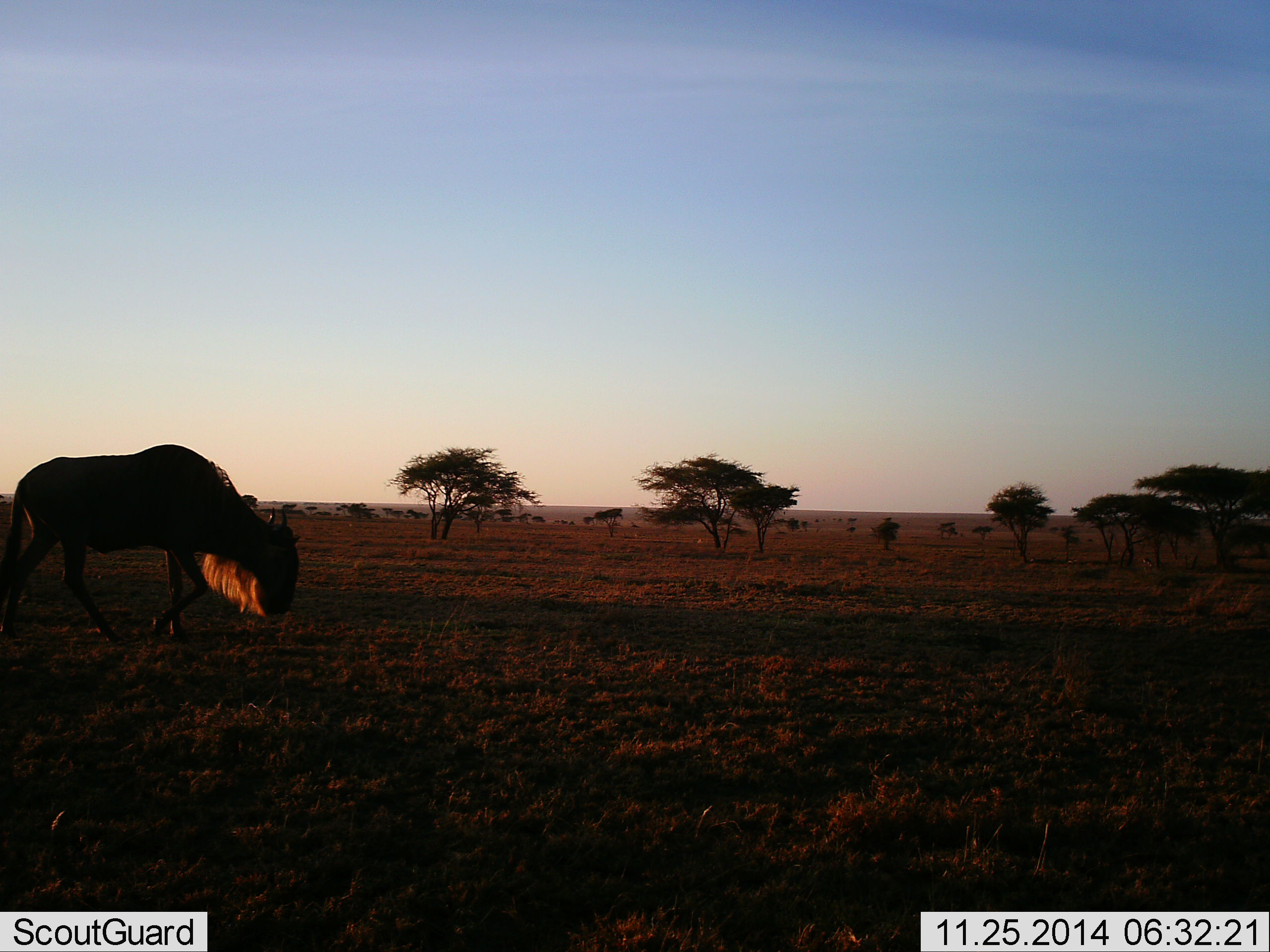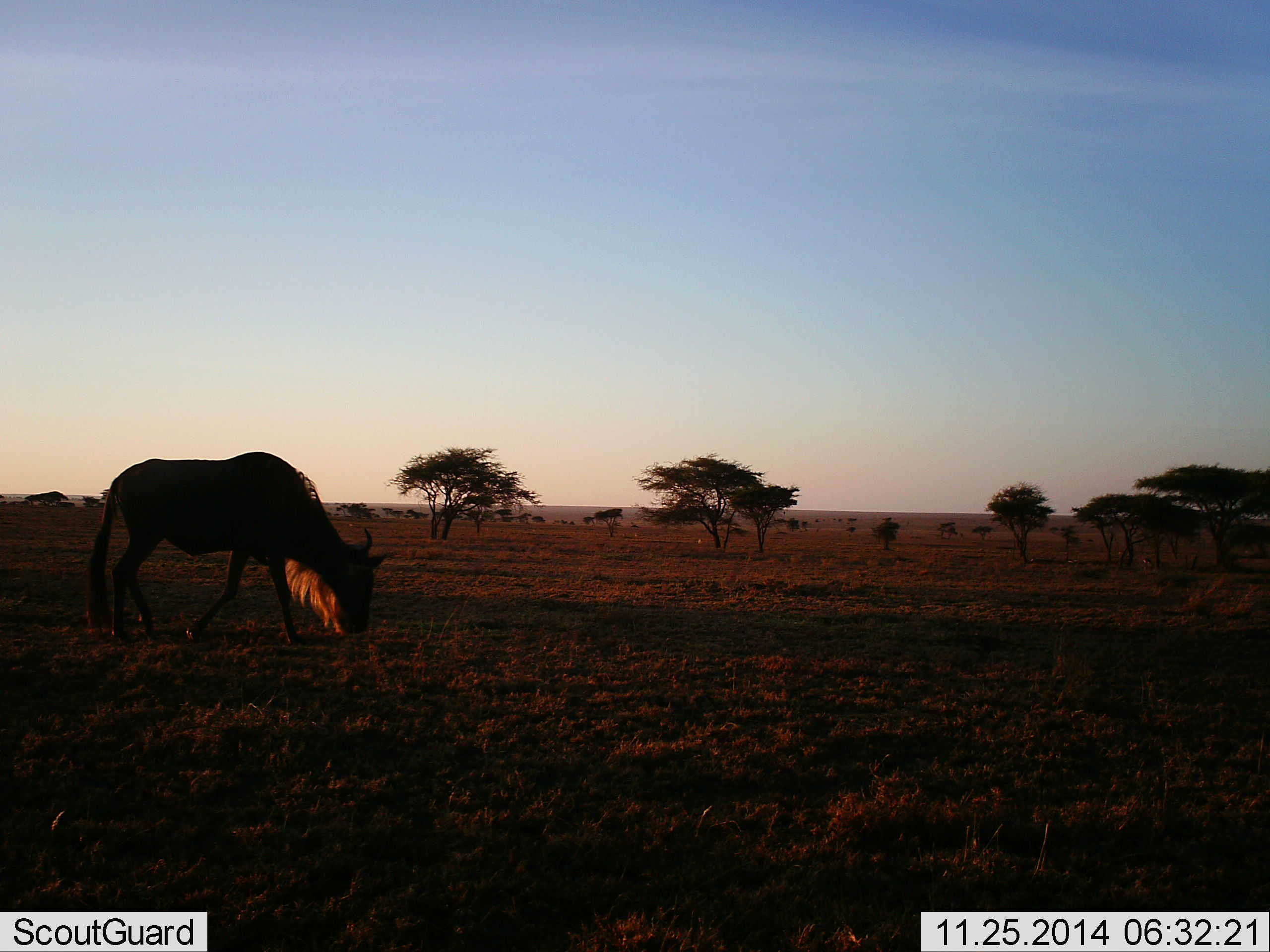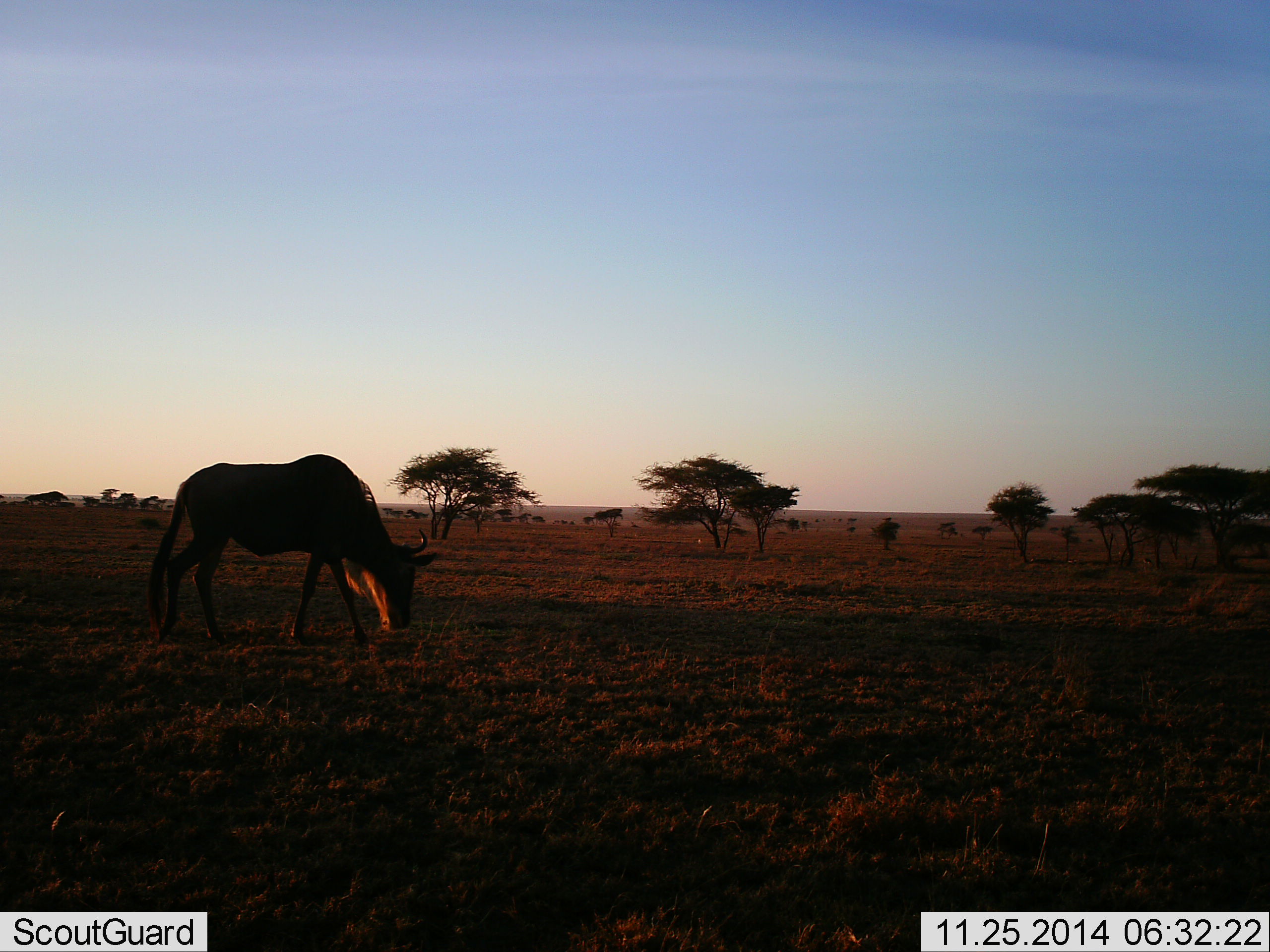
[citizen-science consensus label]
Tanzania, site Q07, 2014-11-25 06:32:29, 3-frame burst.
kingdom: Animalia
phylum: Chordata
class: Mammalia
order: Artiodactyla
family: Bovidae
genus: Connochaetes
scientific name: Connochaetes taurinus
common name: blue wildebeest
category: wildebeest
Wildebeest (blue wildebeest) (Connochaetes taurinus), count 1. Behavior (volunteer vote fractions): standing 10%, resting 0%, moving 40%, interacting 0%. Young present (vote fraction): 0%. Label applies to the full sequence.